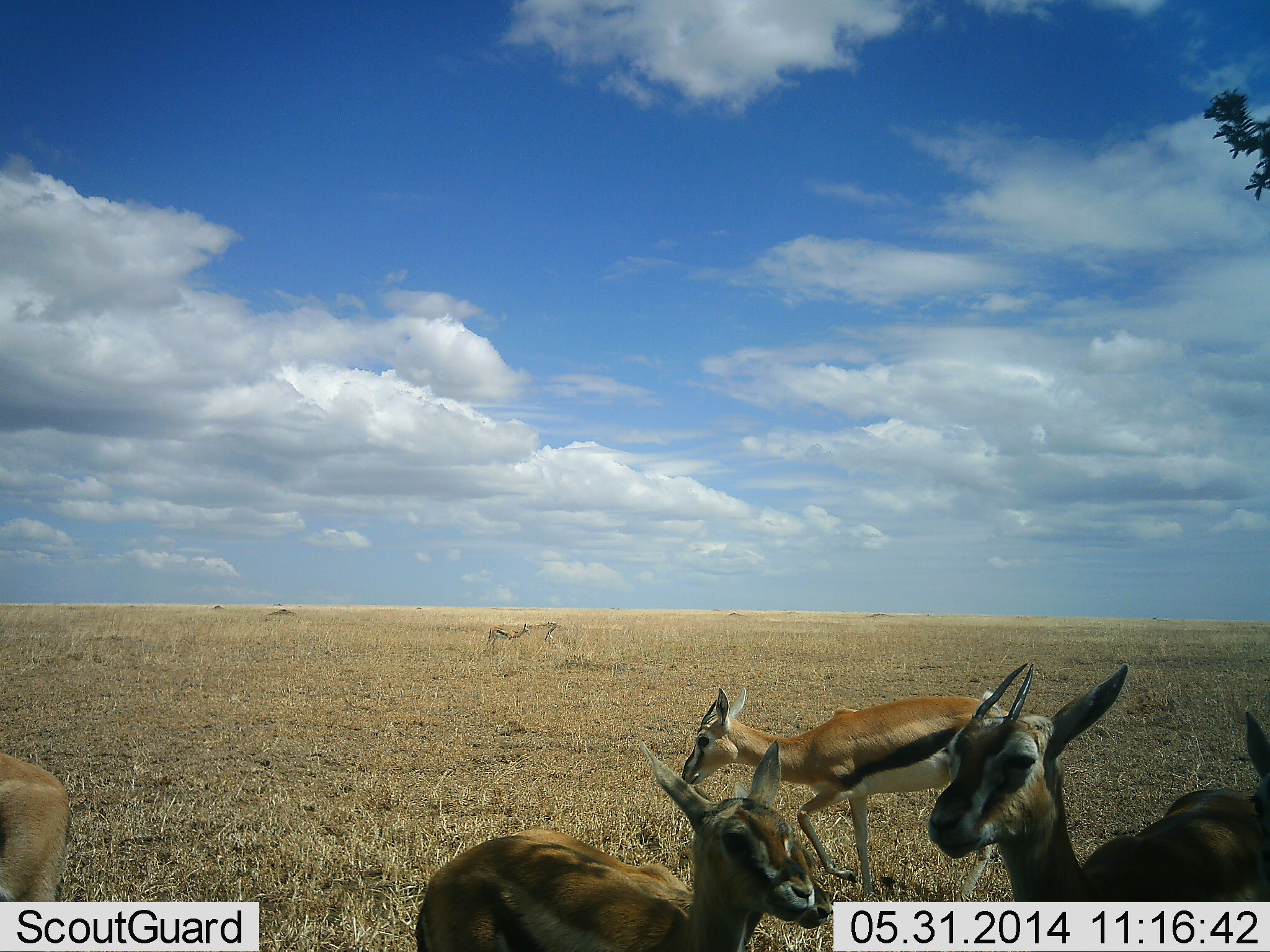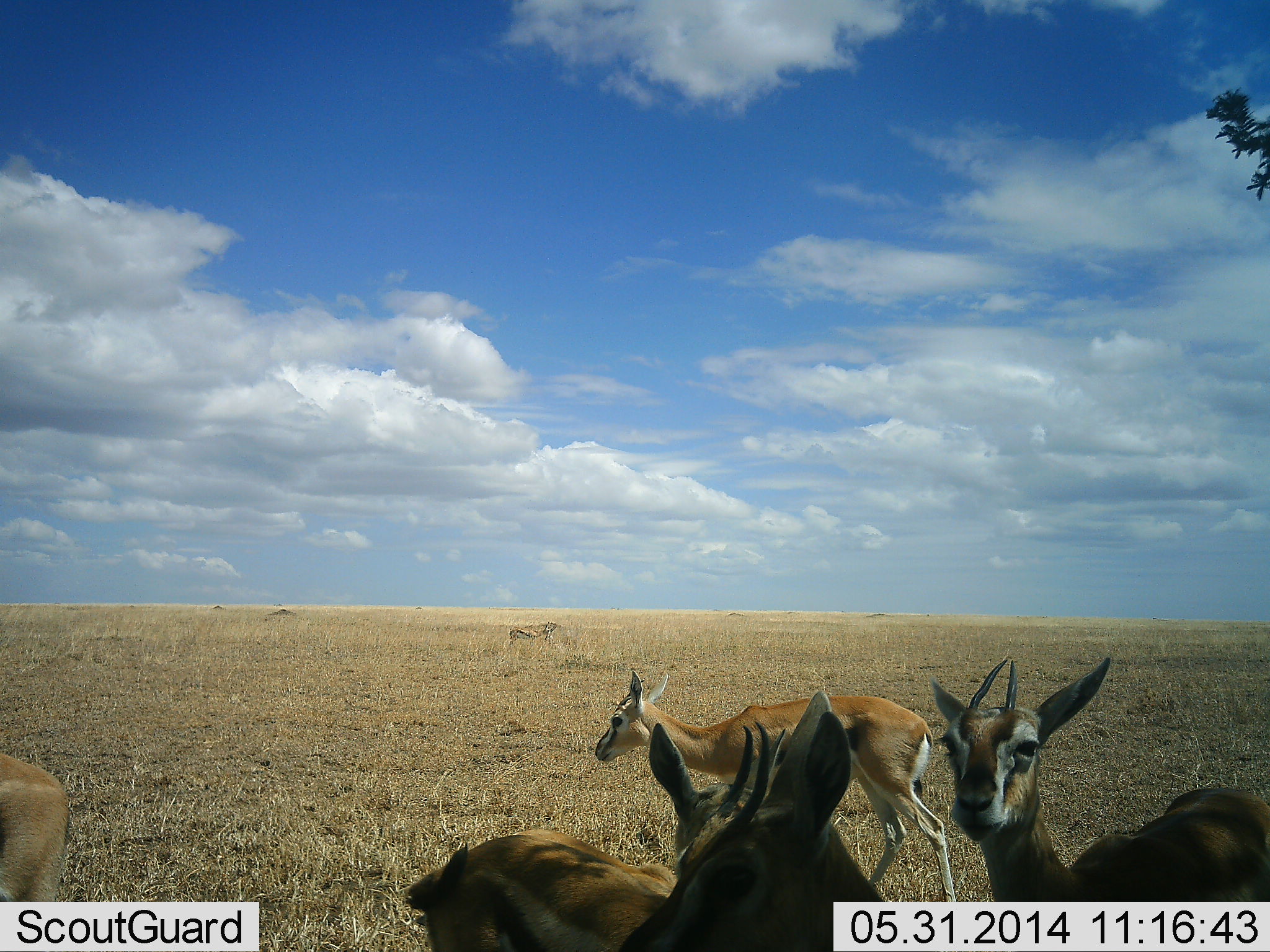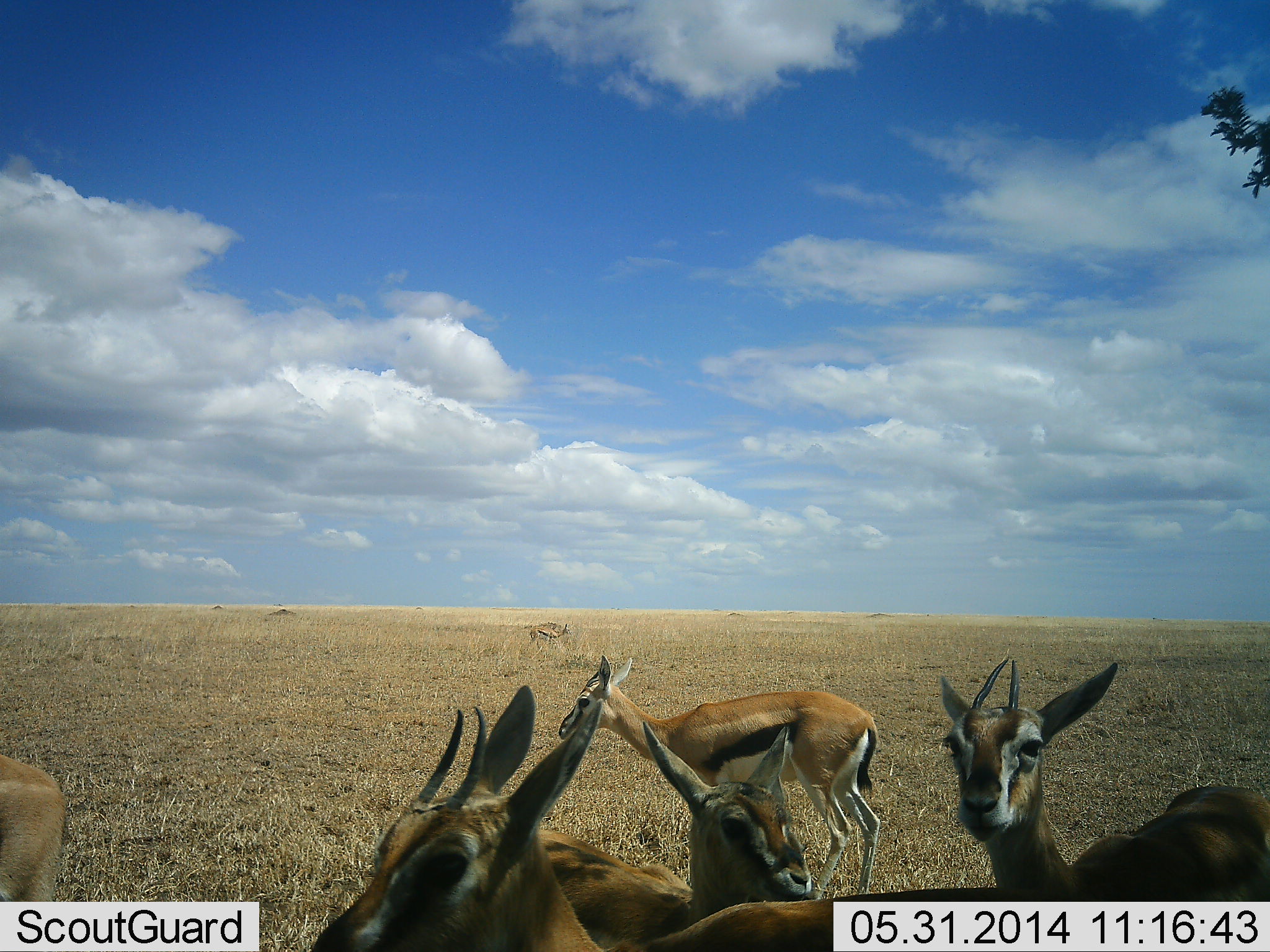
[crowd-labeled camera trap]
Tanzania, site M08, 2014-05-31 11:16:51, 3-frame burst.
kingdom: Animalia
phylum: Chordata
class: Mammalia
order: Artiodactyla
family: Bovidae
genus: Eudorcas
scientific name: Eudorcas thomsonii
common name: thomson's gazelle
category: gazellethomsons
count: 6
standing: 80%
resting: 0%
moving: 60%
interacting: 0%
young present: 0%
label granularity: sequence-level